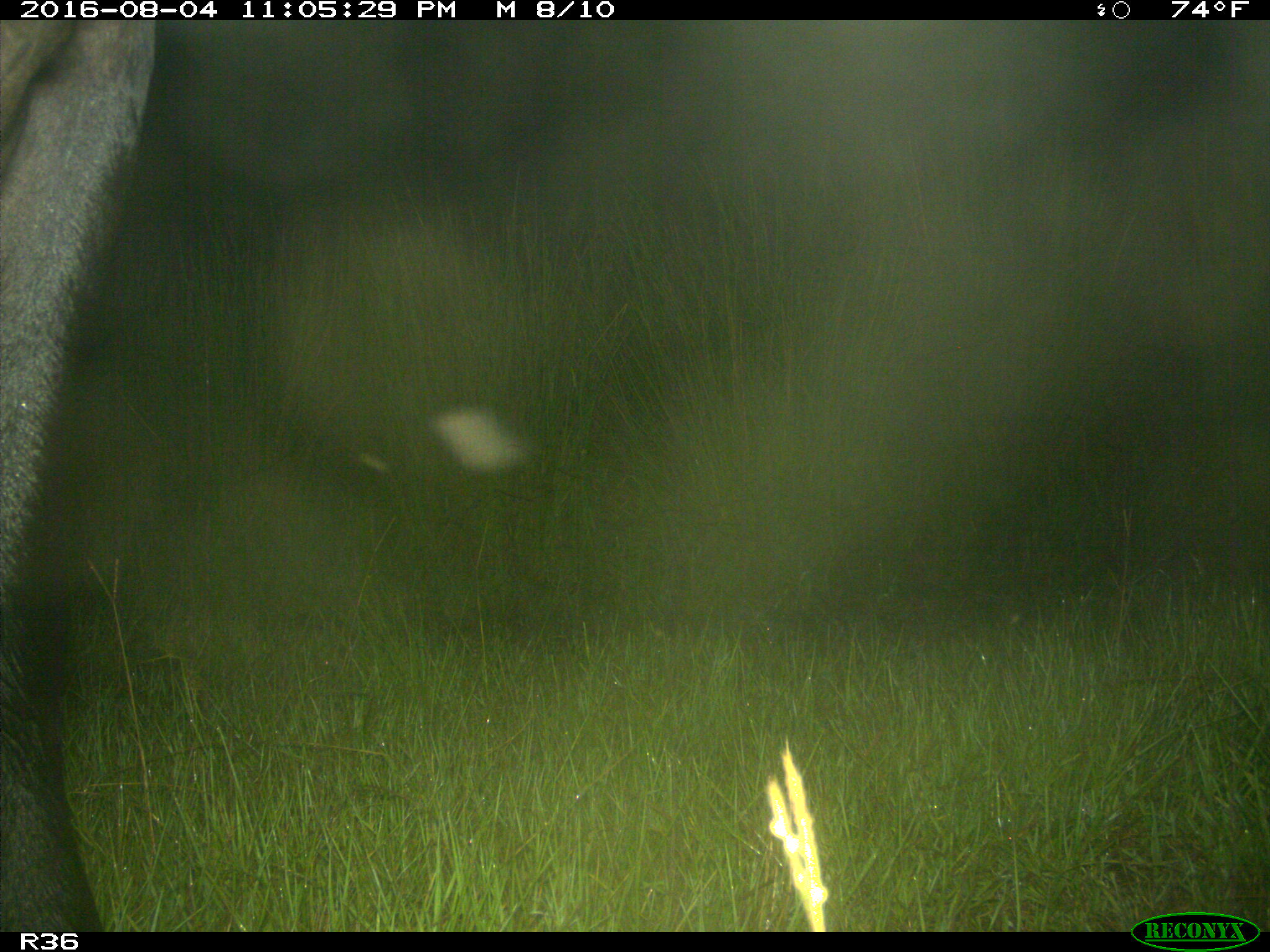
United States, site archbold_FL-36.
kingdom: Animalia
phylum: Chordata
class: Mammalia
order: Artiodactyla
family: Bovidae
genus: Bos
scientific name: Bos taurus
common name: domestic cow